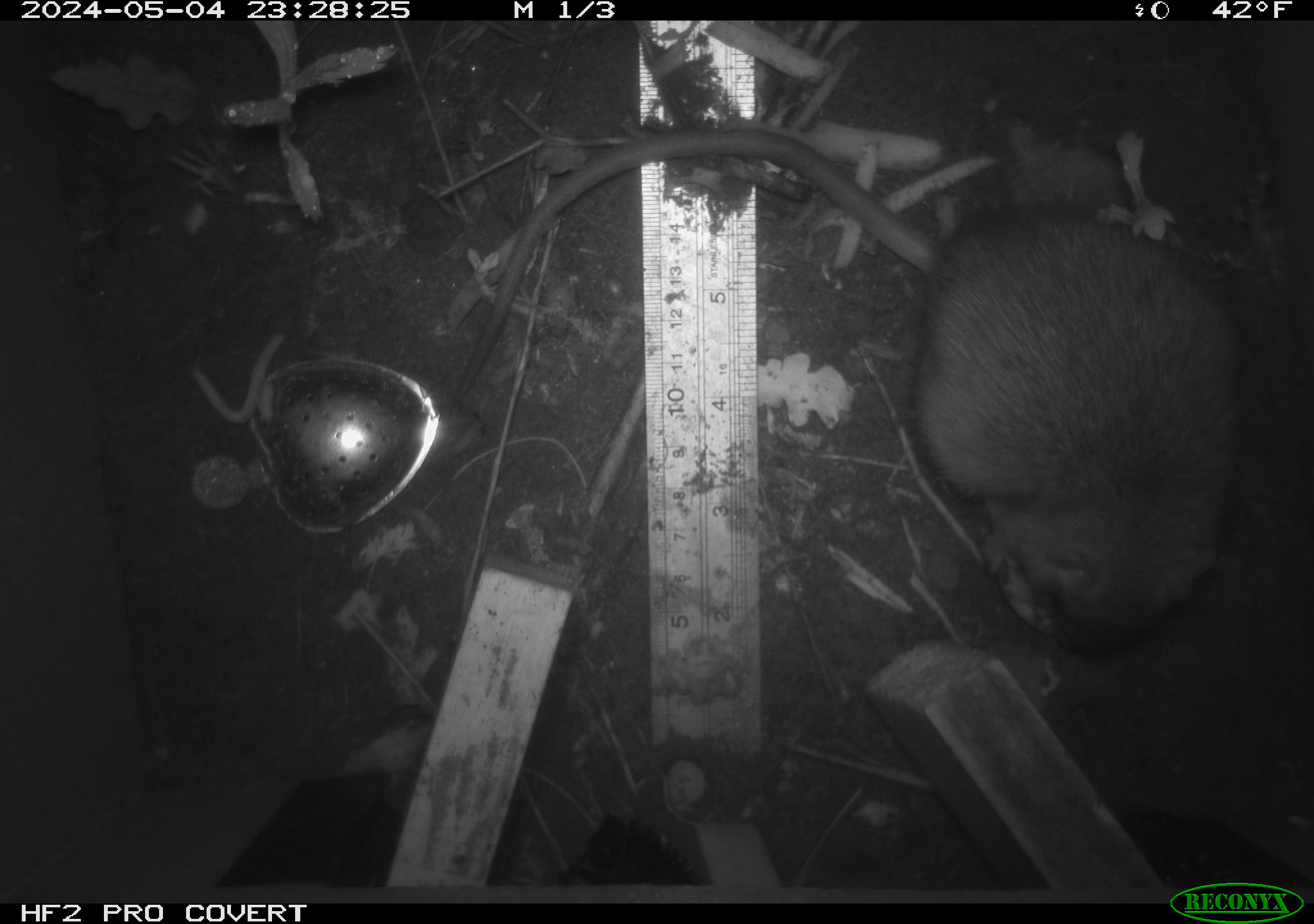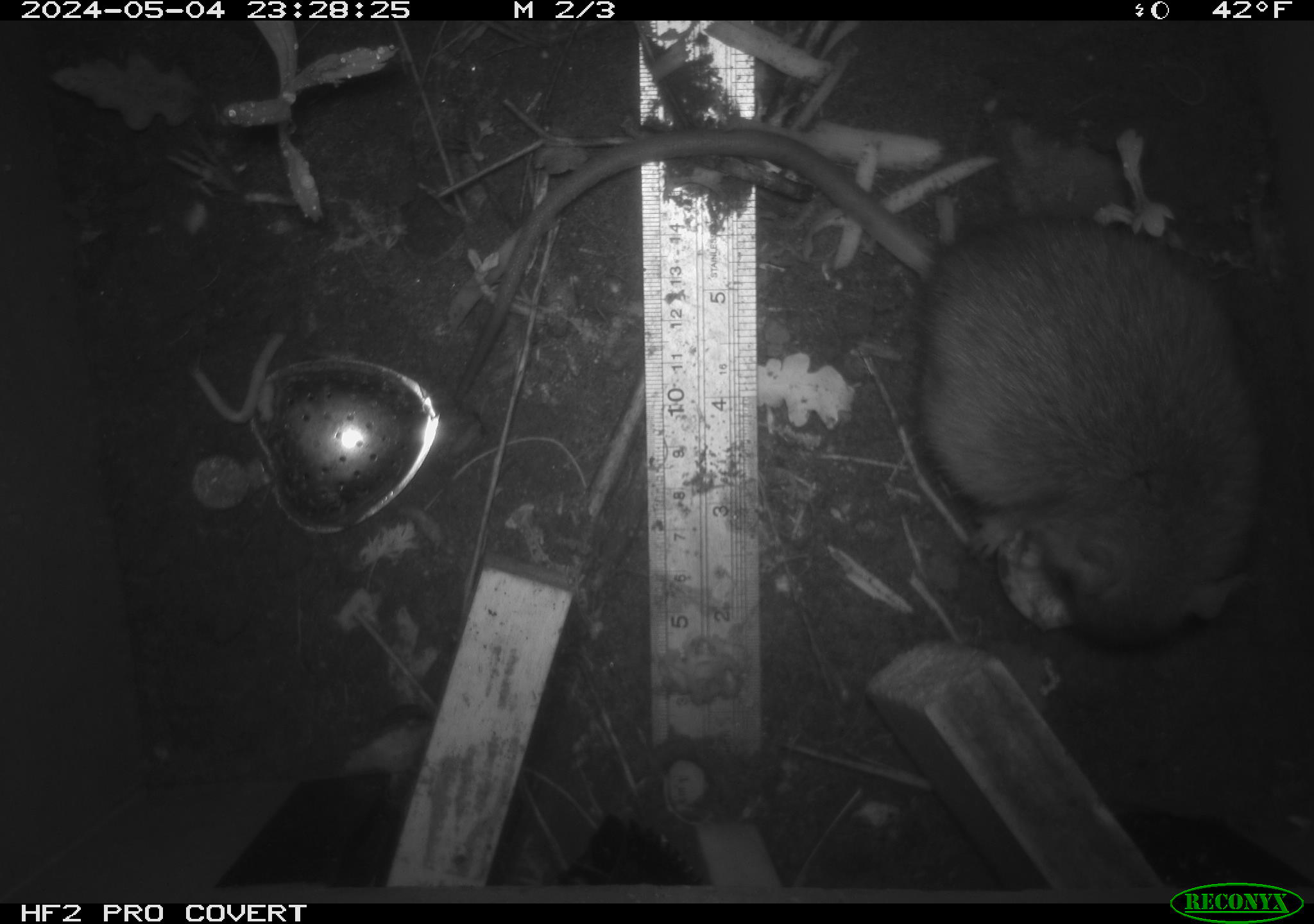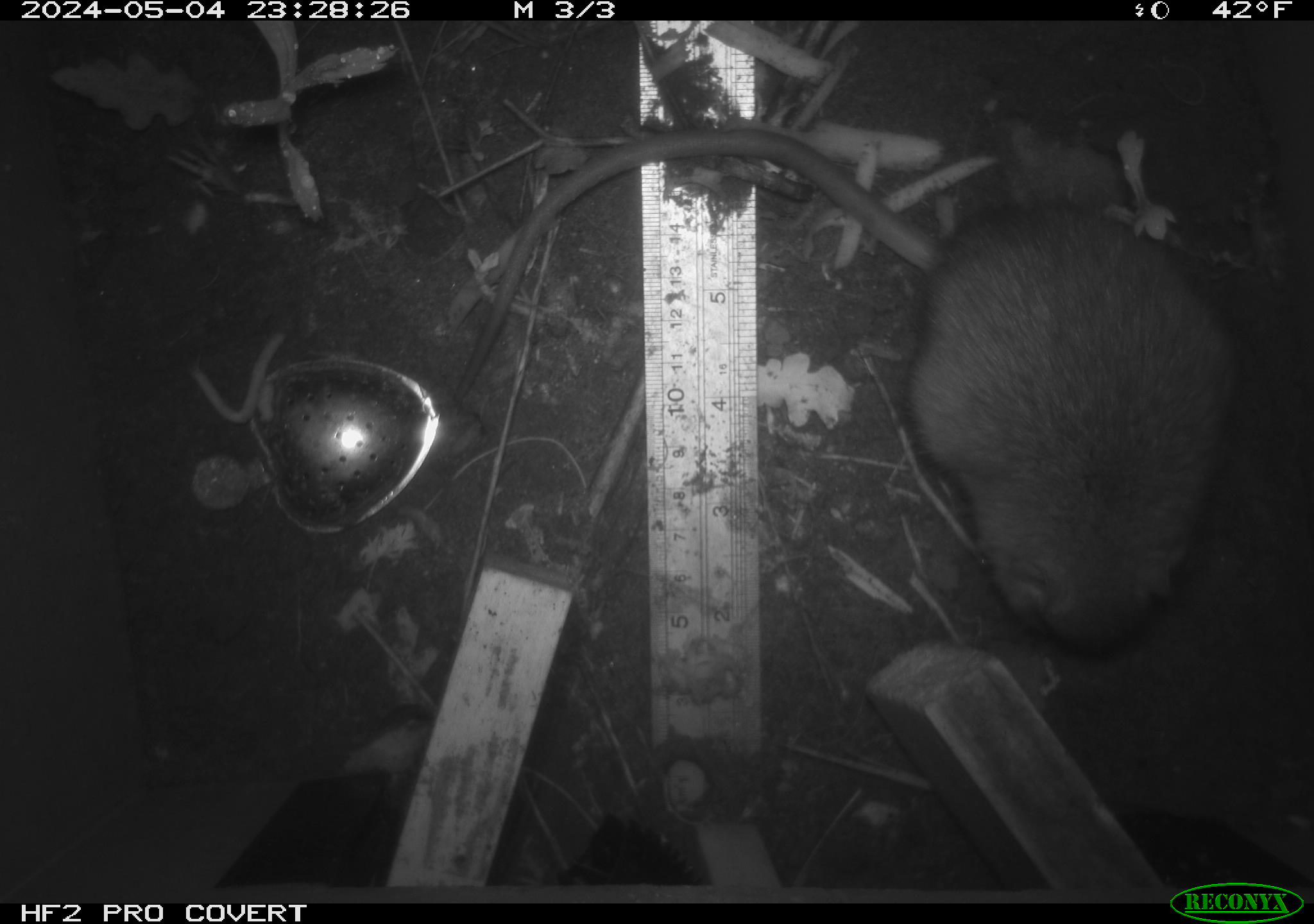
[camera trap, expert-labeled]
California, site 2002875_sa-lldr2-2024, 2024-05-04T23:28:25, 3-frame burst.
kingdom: Animalia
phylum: Chordata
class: Mammalia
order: Rodentia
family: Muridae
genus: Rattus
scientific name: Rattus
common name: rat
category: rattus species